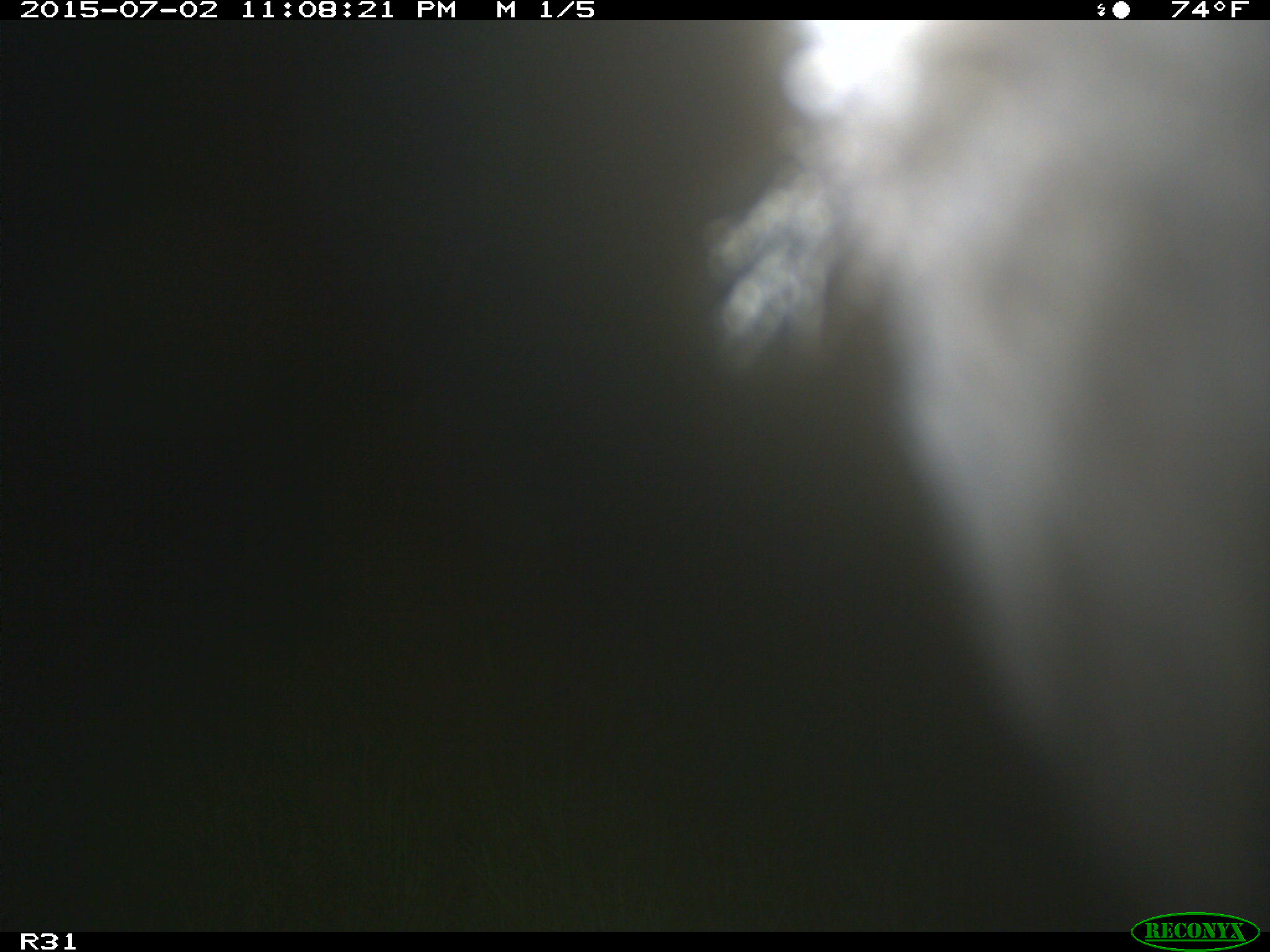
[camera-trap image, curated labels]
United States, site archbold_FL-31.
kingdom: Animalia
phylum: Chordata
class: Mammalia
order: Artiodactyla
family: Bovidae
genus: Bos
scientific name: Bos taurus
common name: domestic cow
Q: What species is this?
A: Bos taurus (domestic cow).